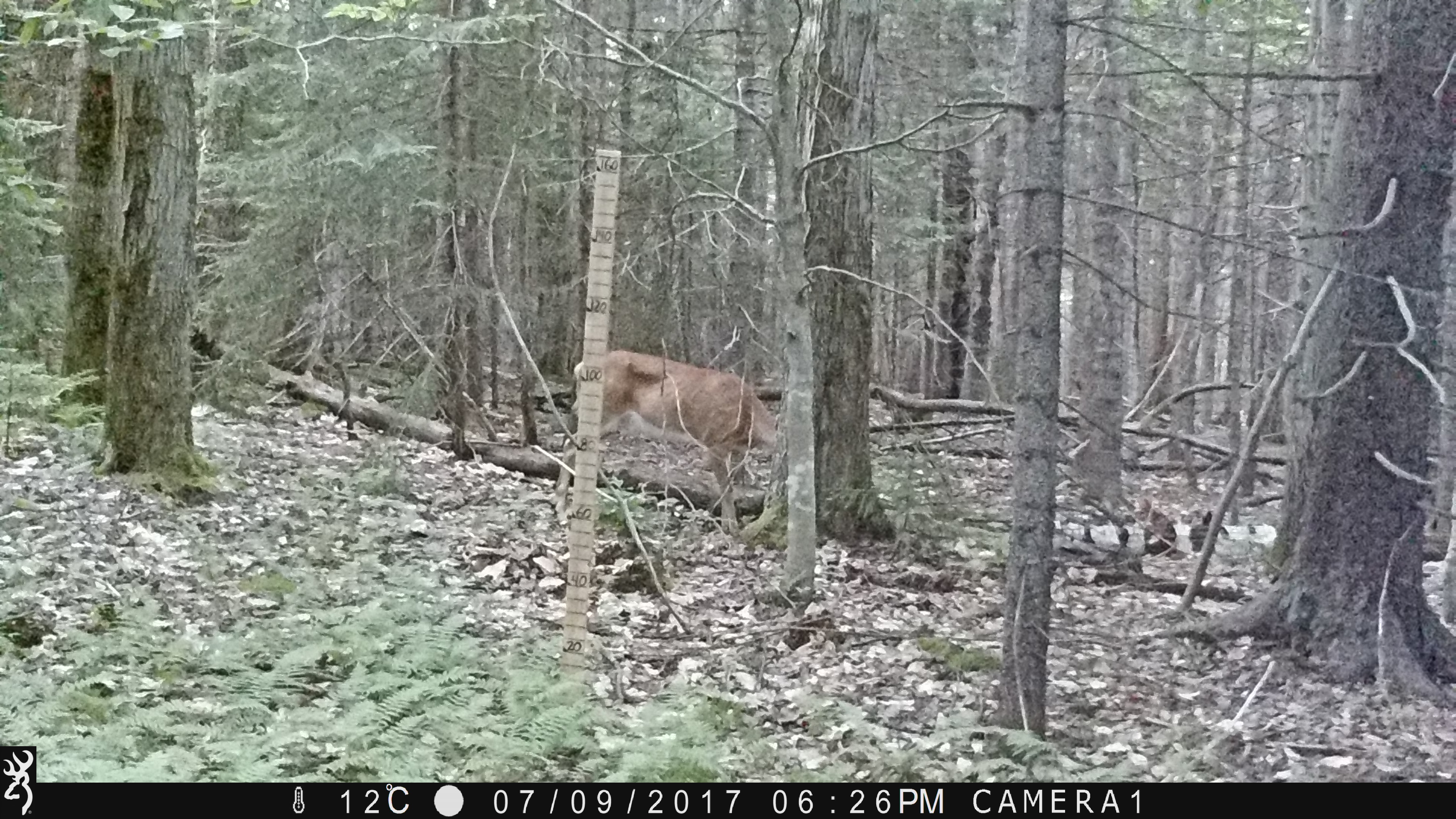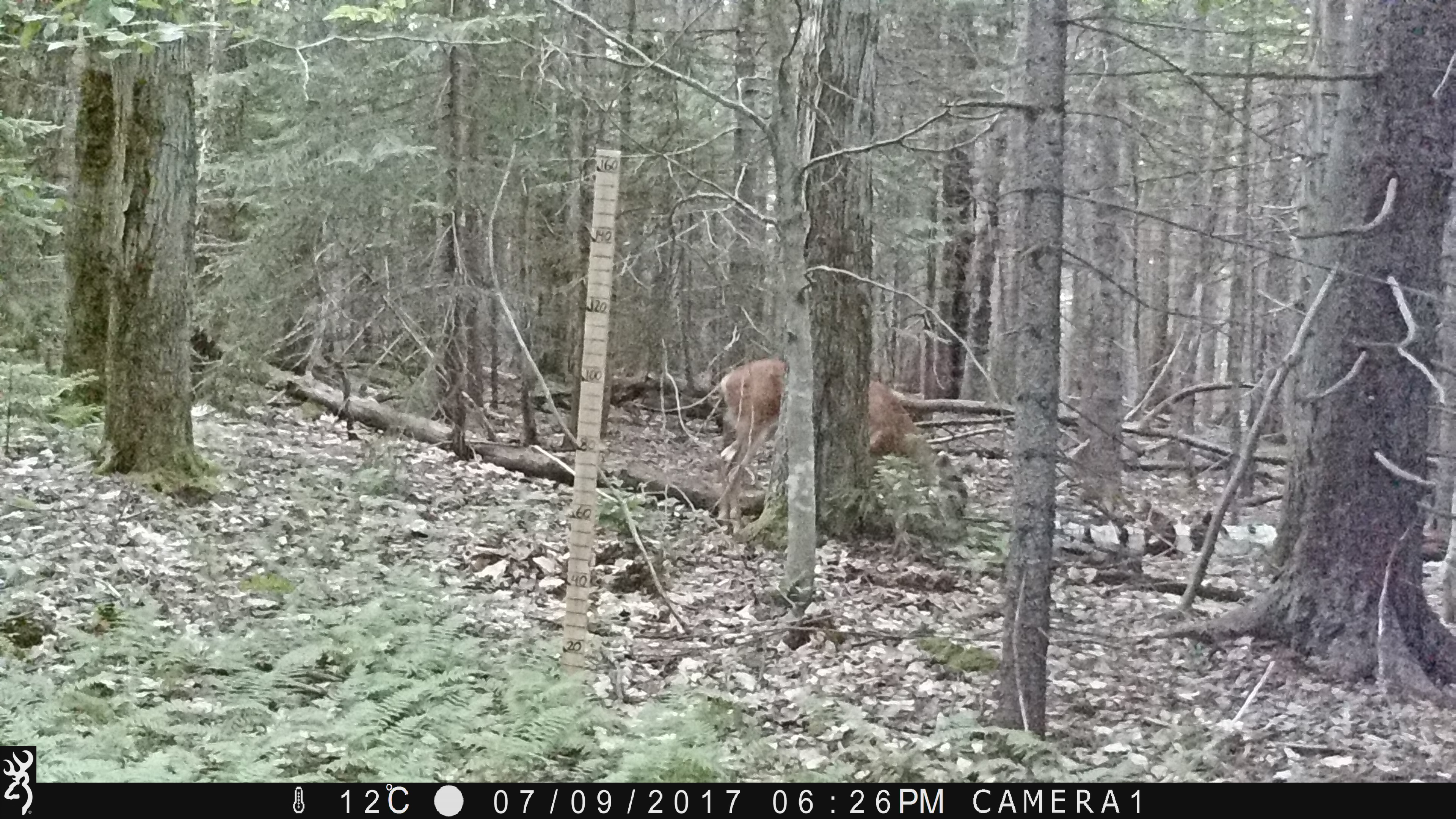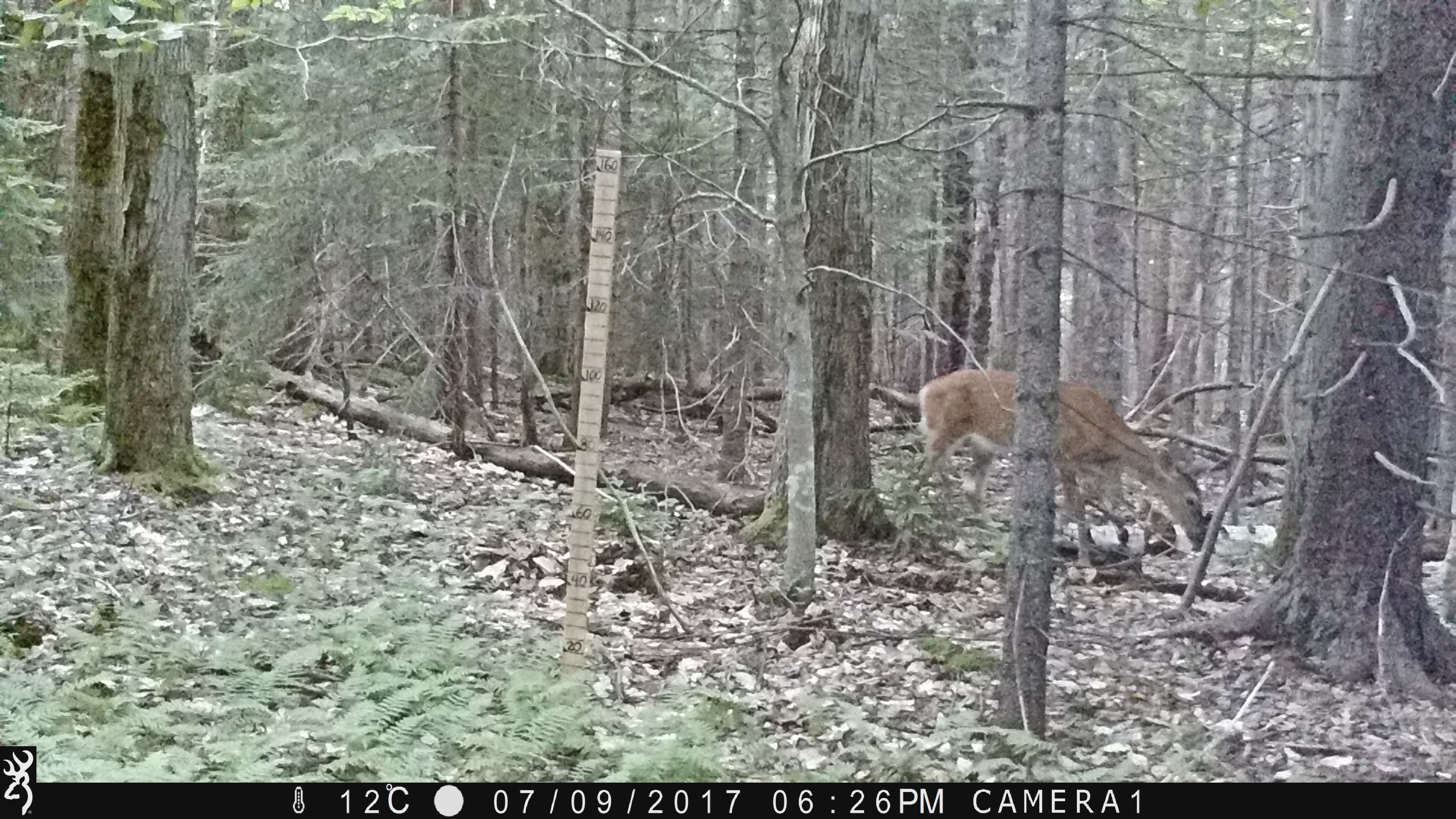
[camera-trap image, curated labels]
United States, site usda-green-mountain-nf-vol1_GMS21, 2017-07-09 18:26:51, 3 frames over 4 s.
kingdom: Animalia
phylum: Chordata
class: Mammalia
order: Artiodactyla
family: Cervidae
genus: Odocoileus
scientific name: Odocoileus virginianus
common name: white-tailed deer